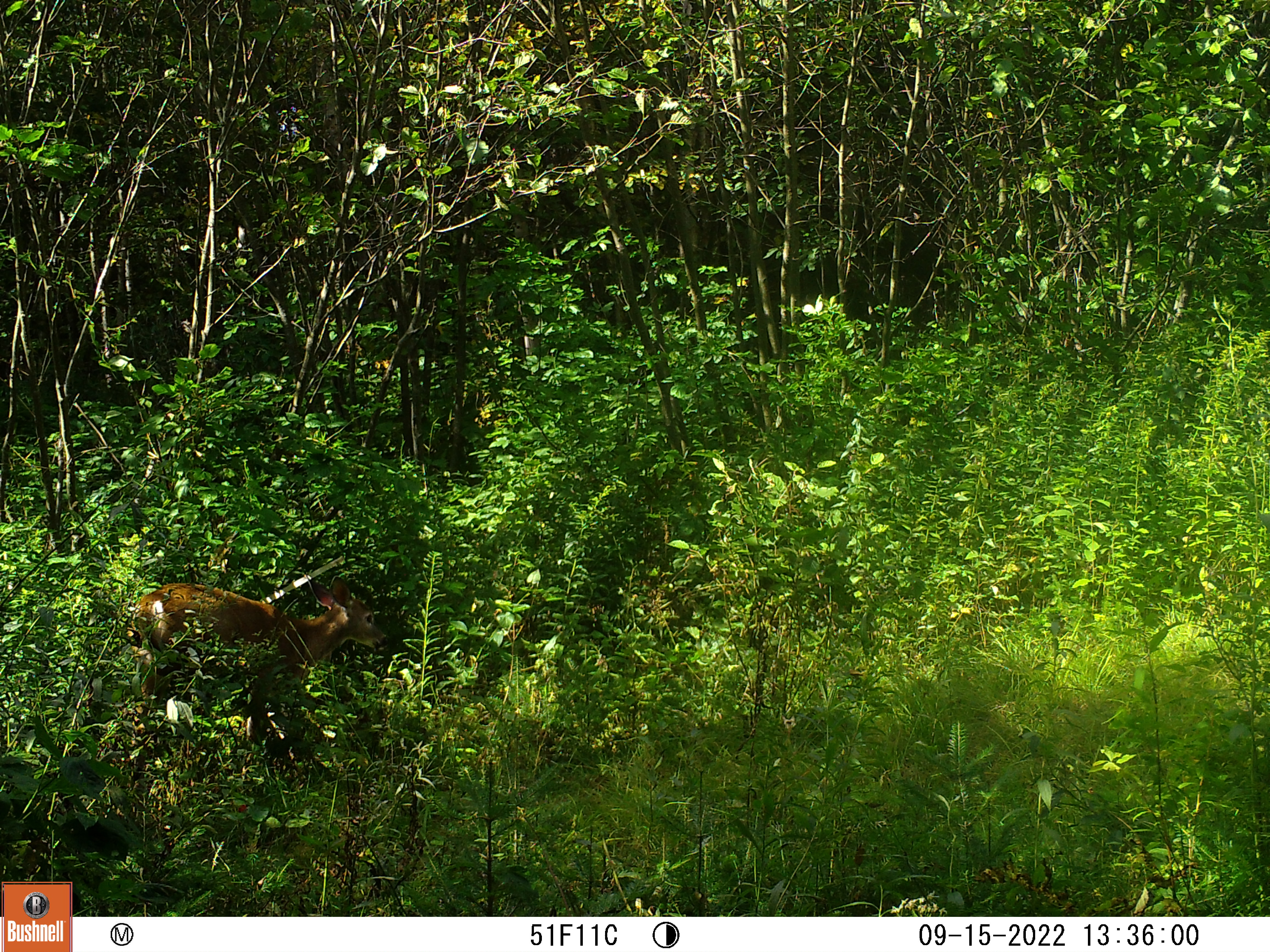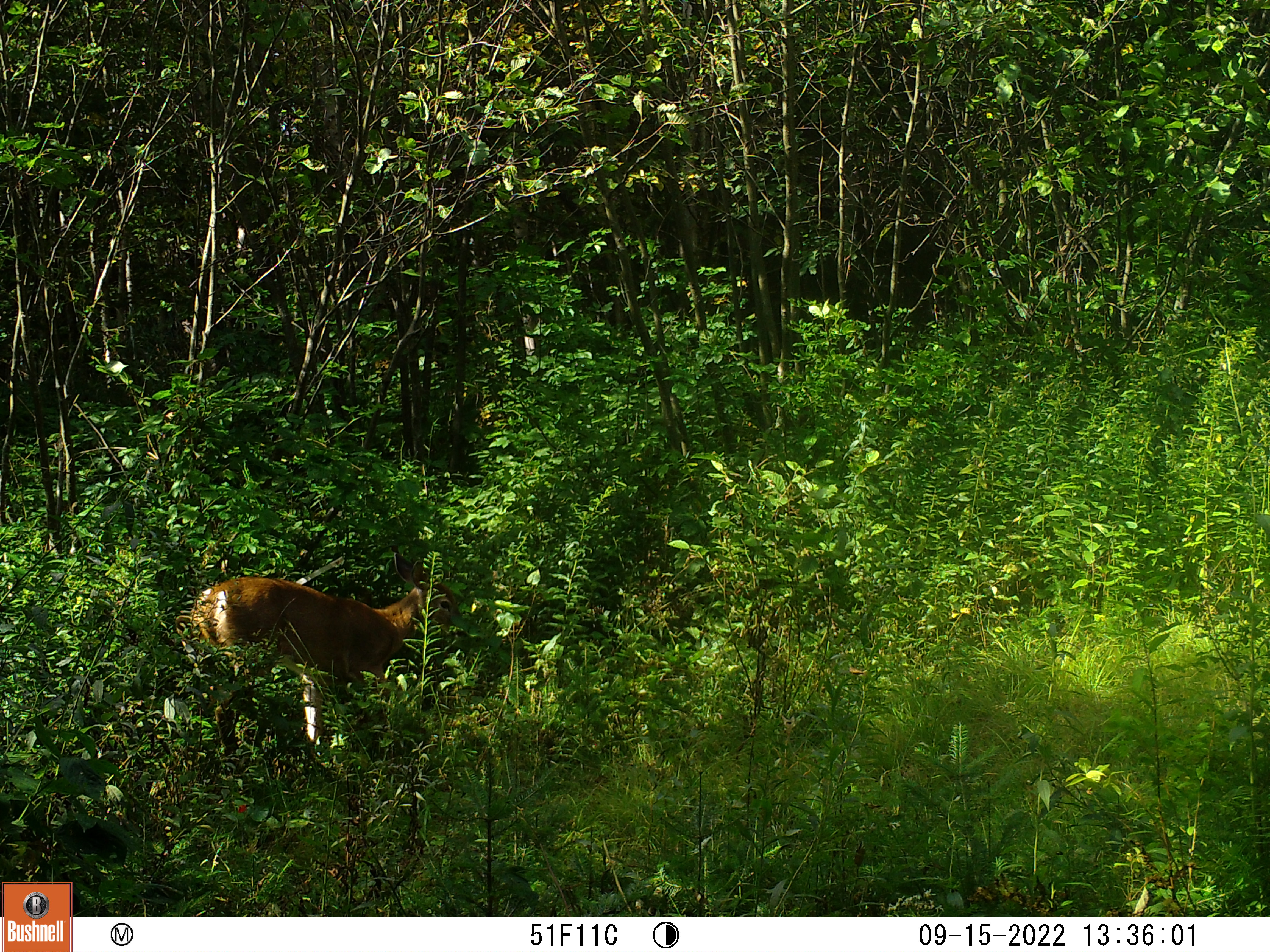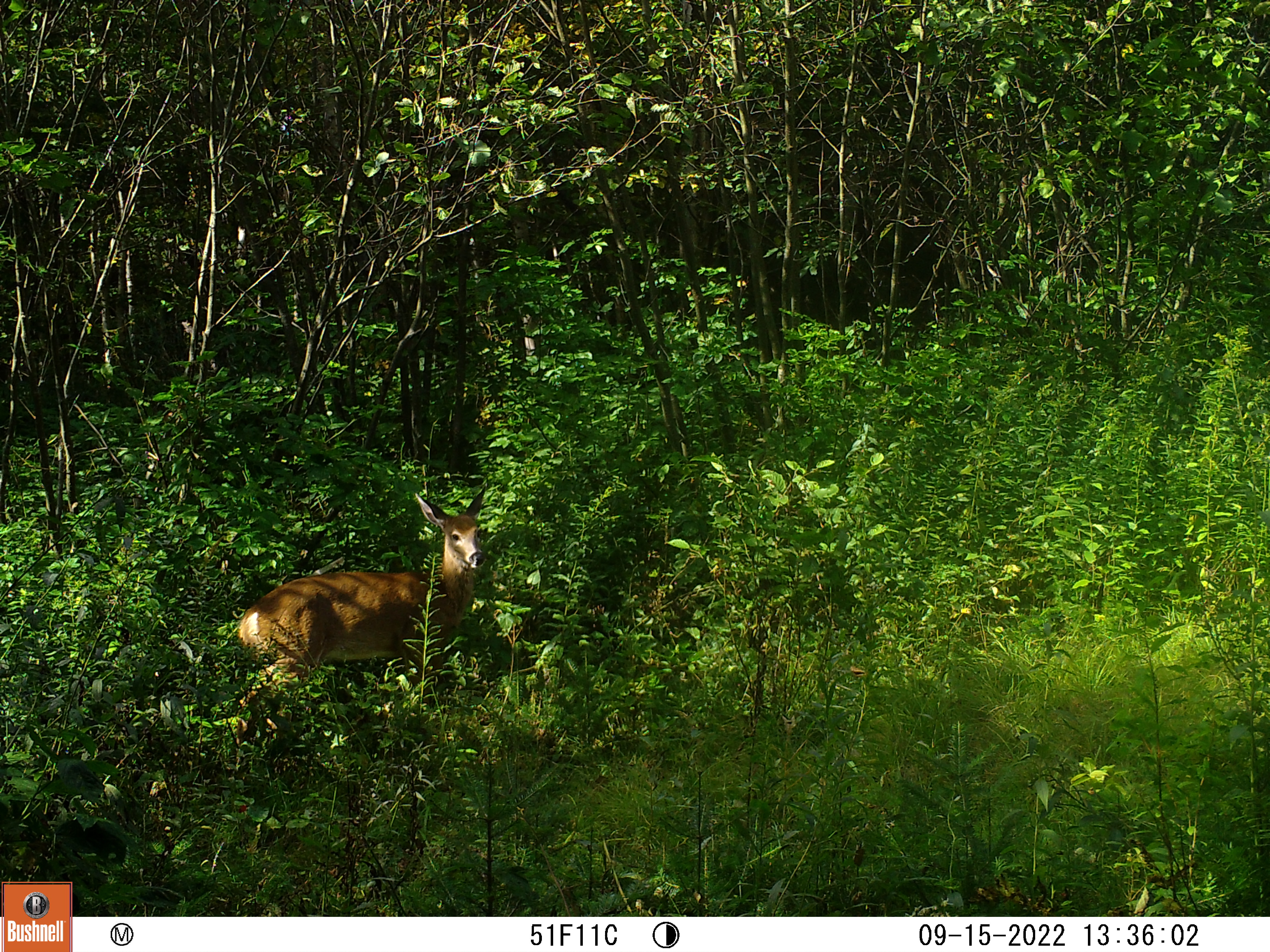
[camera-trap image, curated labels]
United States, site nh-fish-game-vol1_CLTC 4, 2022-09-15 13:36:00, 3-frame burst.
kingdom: Animalia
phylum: Chordata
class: Mammalia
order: Artiodactyla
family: Cervidae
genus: Odocoileus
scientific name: Odocoileus virginianus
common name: white-tailed deer